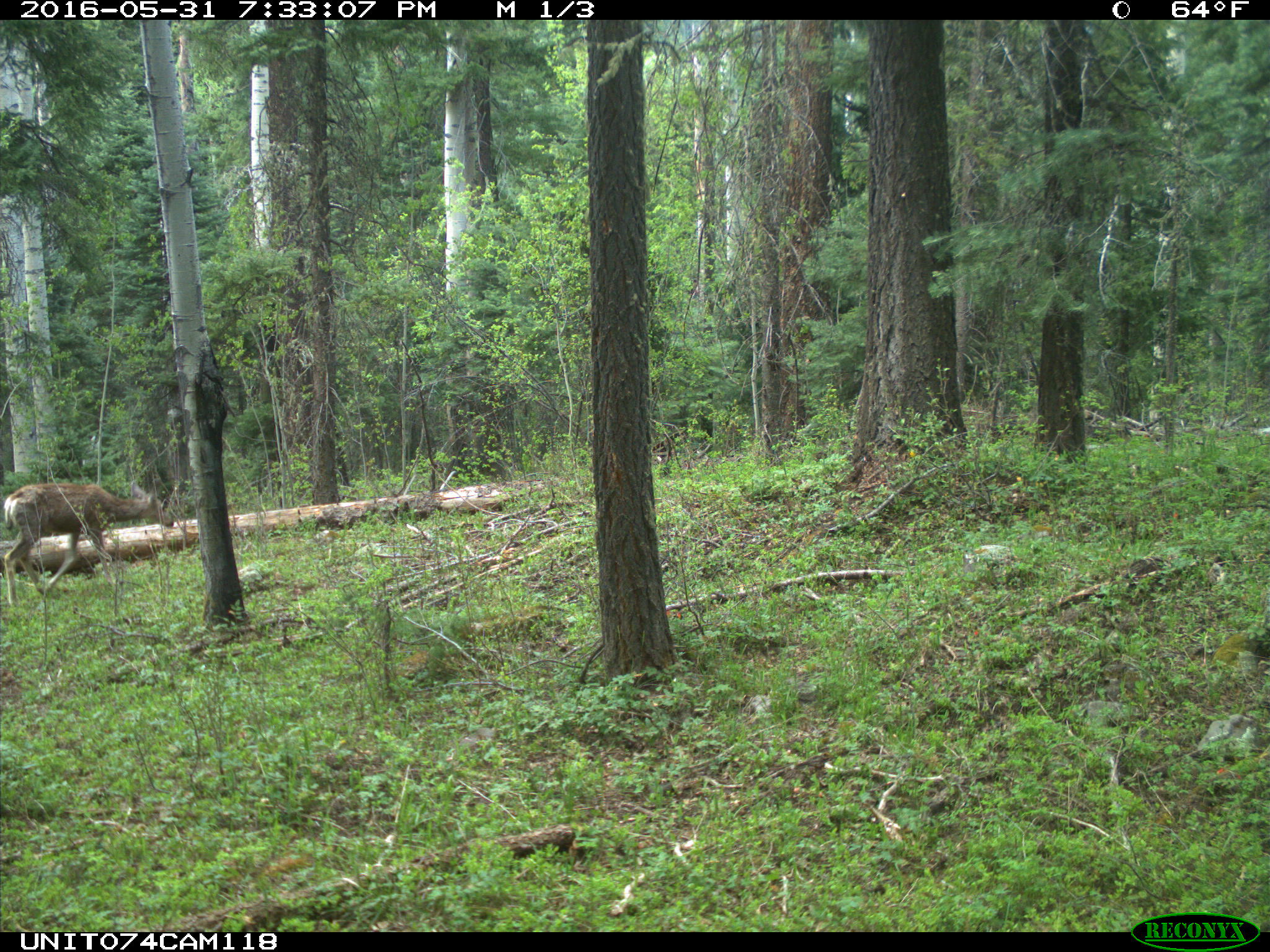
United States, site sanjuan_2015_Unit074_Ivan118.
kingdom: Animalia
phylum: Chordata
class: Mammalia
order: Artiodactyla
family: Cervidae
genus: Odocoileus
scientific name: Odocoileus hemionus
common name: mule deer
Odocoileus hemionus (mule deer).